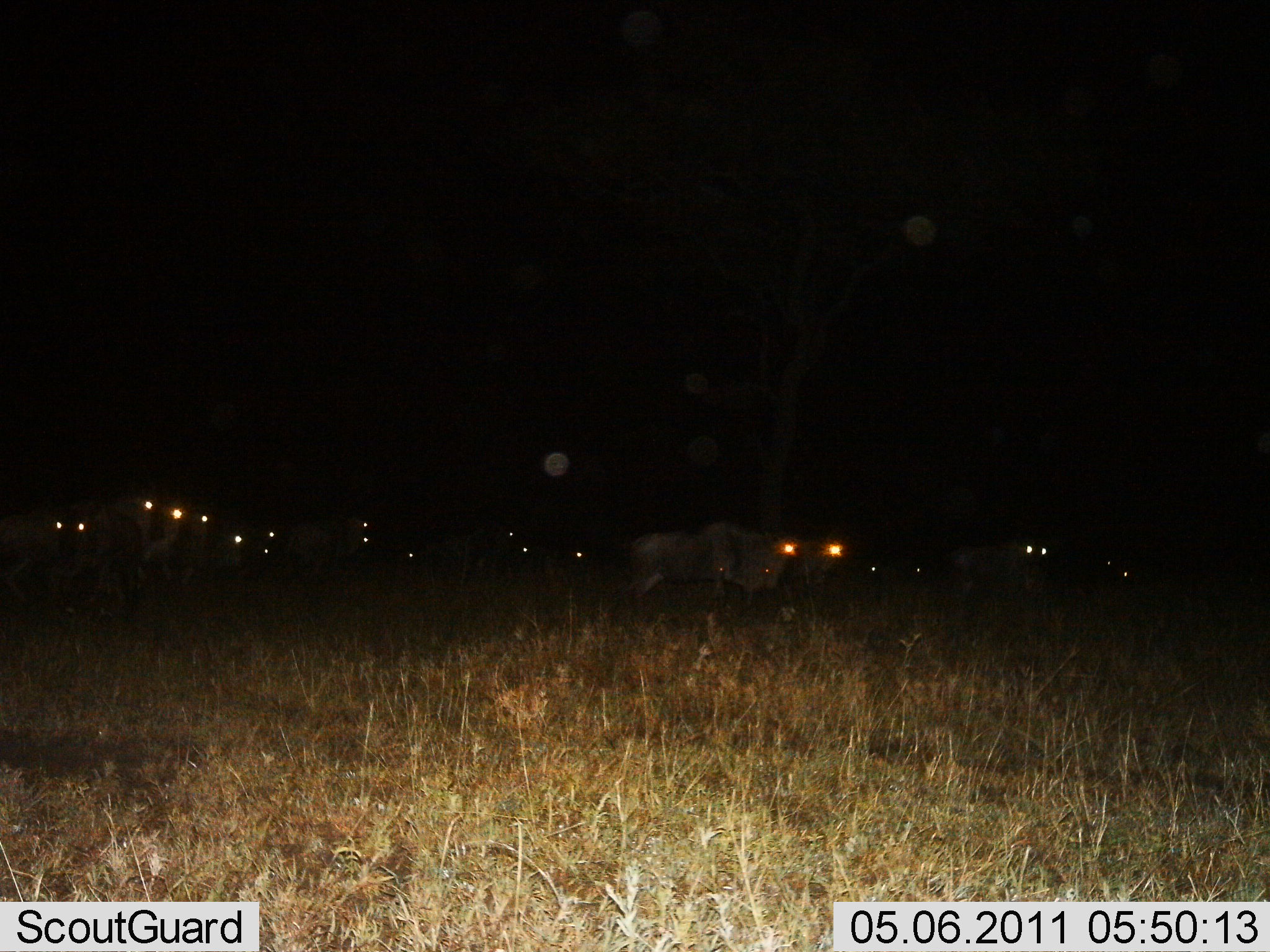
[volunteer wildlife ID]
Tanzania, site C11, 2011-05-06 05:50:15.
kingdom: Animalia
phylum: Chordata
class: Mammalia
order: Artiodactyla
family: Bovidae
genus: Connochaetes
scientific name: Connochaetes taurinus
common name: blue wildebeest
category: wildebeest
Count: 11-50.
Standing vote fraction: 90%.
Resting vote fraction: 0%.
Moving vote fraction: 20%.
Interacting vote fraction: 0%.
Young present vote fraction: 0%.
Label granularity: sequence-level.